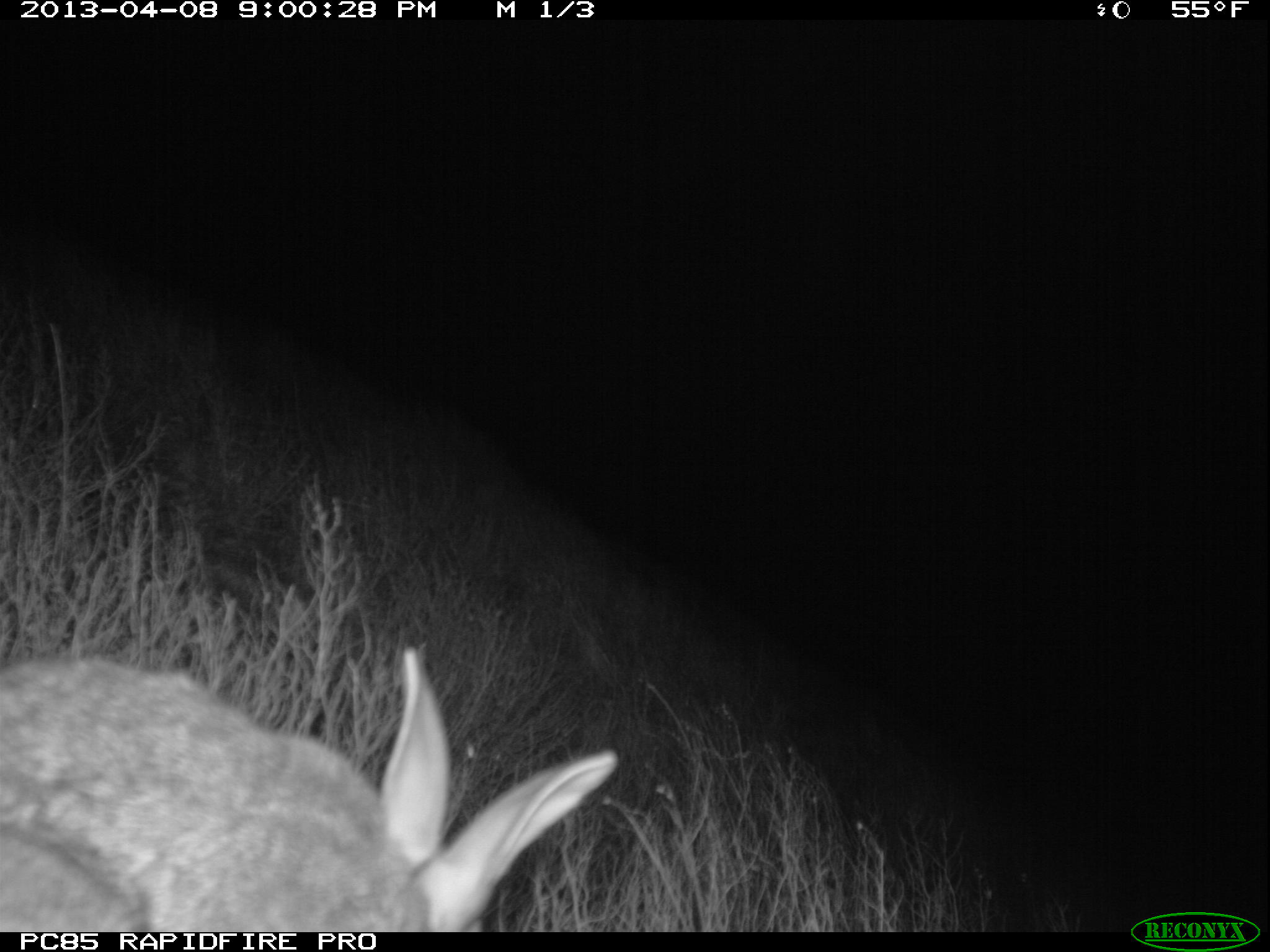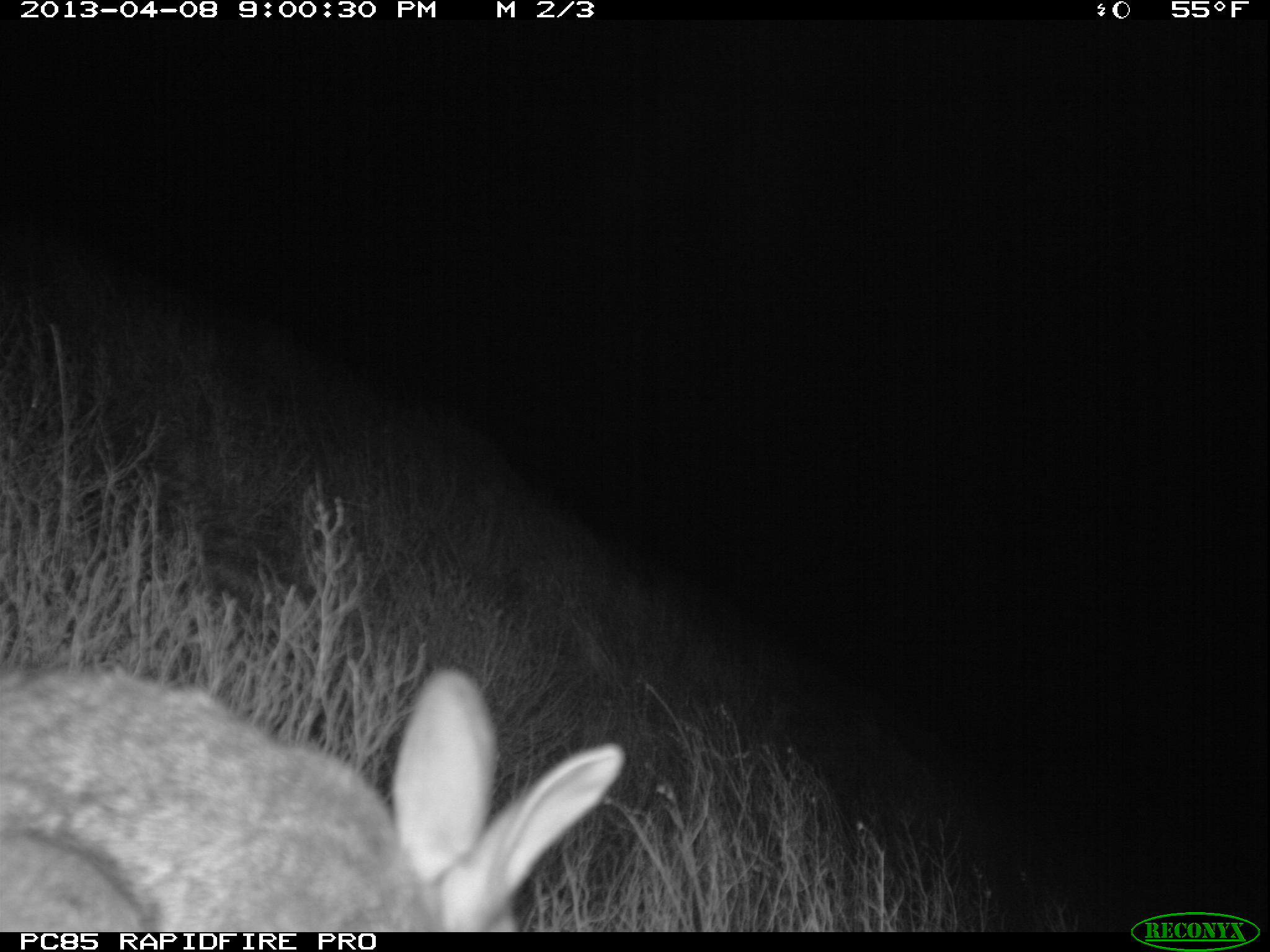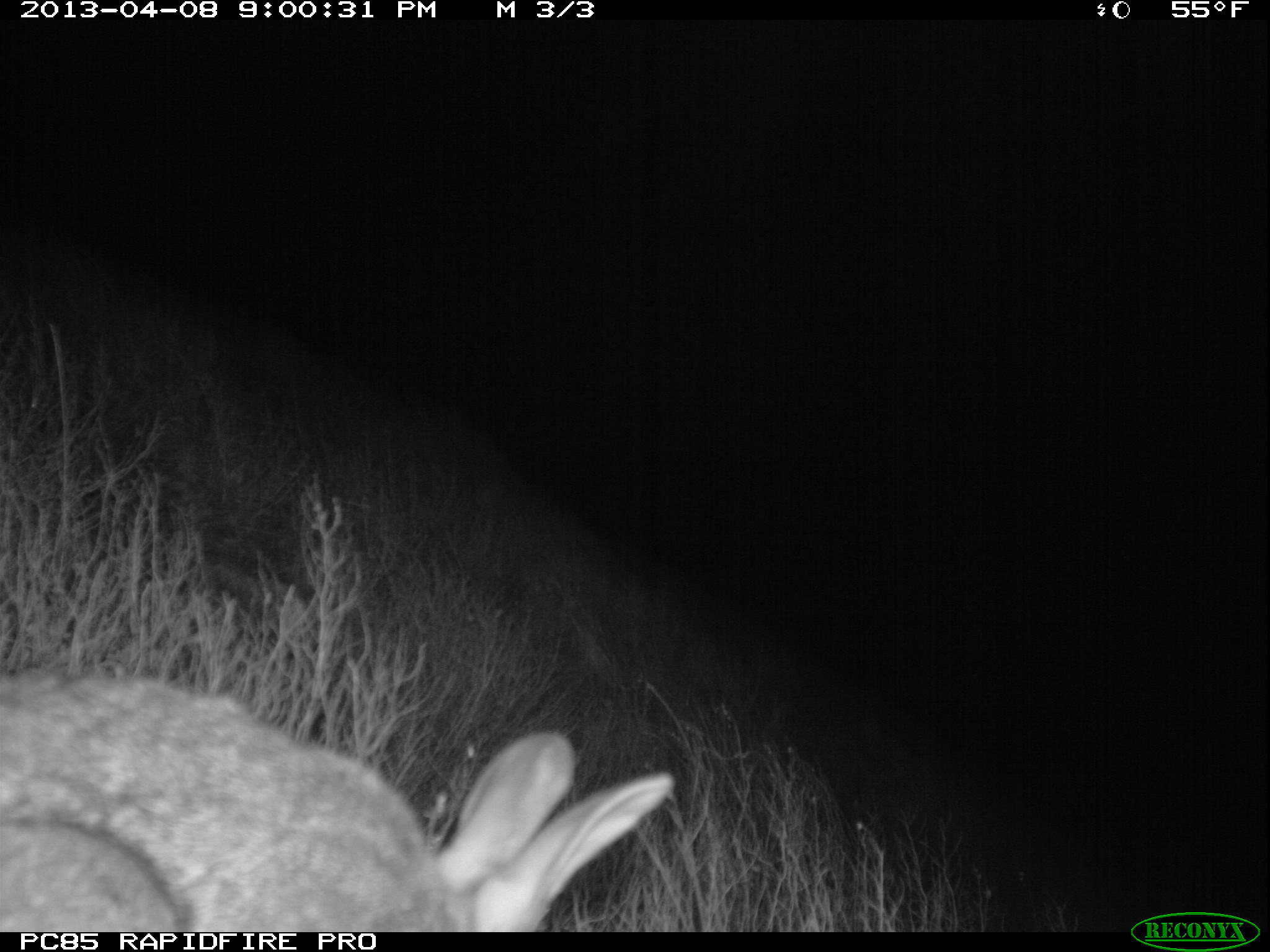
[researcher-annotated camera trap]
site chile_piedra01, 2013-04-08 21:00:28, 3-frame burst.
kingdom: Animalia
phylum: Chordata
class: Mammalia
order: Lagomorpha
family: Leporidae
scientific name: Leporidae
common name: rabbits and hares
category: rabbit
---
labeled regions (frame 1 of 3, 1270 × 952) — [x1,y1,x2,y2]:
rabbit: [0,647,614,930]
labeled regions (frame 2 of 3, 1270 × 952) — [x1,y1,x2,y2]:
rabbit: [0,663,618,931]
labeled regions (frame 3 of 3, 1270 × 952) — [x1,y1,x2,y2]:
rabbit: [0,668,668,933]